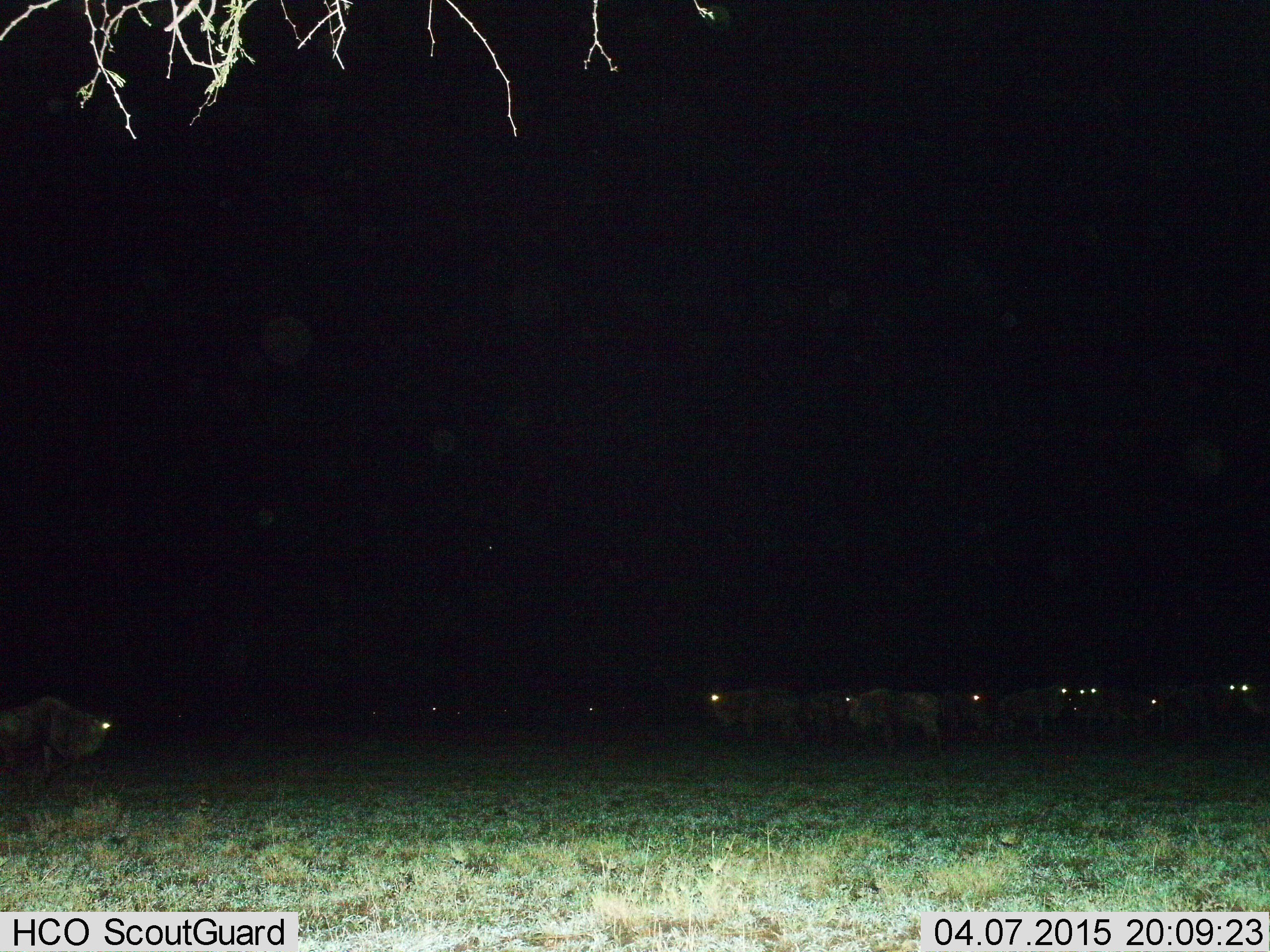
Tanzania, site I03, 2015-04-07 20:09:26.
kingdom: Animalia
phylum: Chordata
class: Mammalia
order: Artiodactyla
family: Bovidae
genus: Connochaetes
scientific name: Connochaetes taurinus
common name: blue wildebeest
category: wildebeest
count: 11-50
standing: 100%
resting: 0%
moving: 30%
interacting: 10%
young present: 0%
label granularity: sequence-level